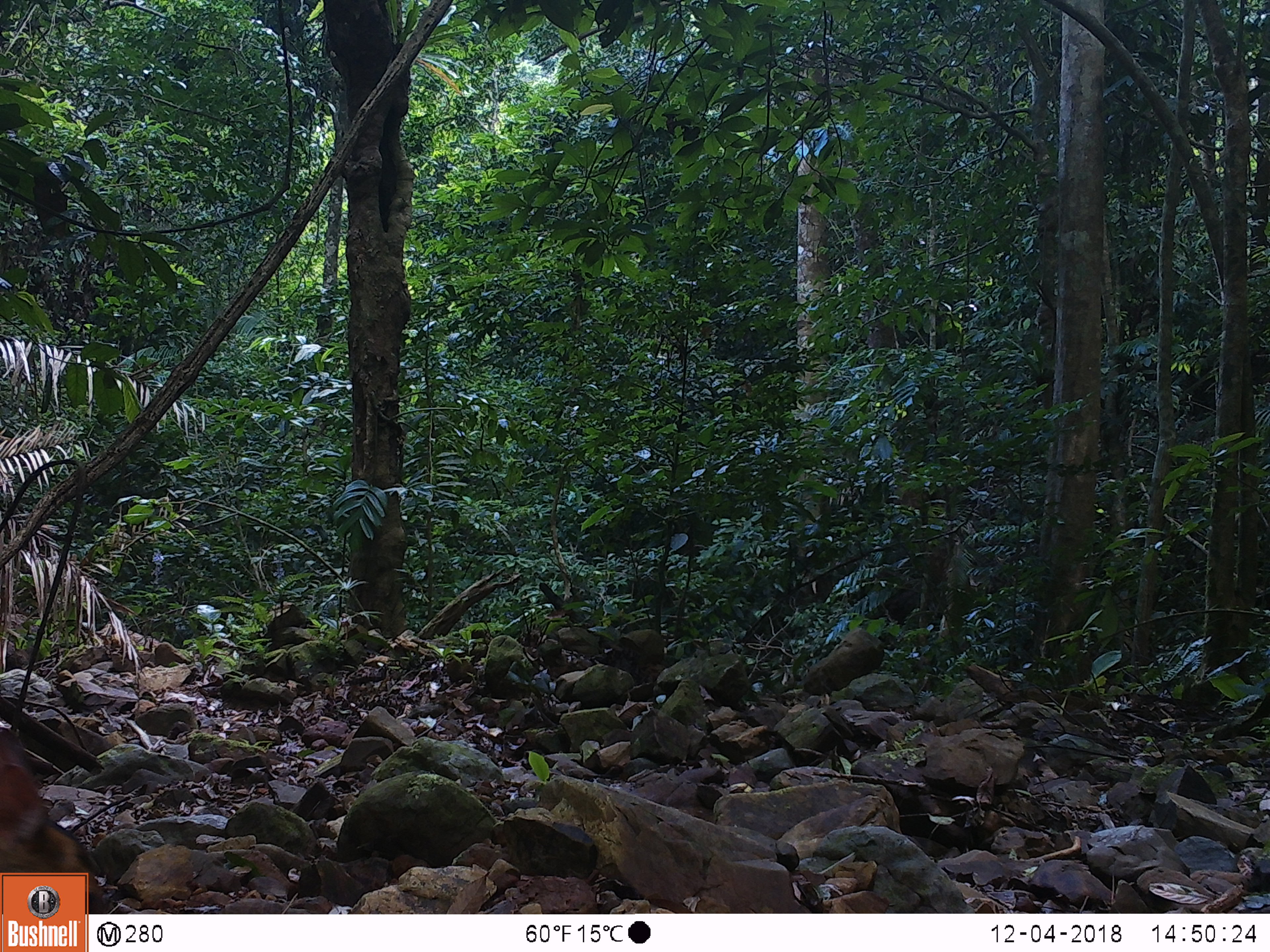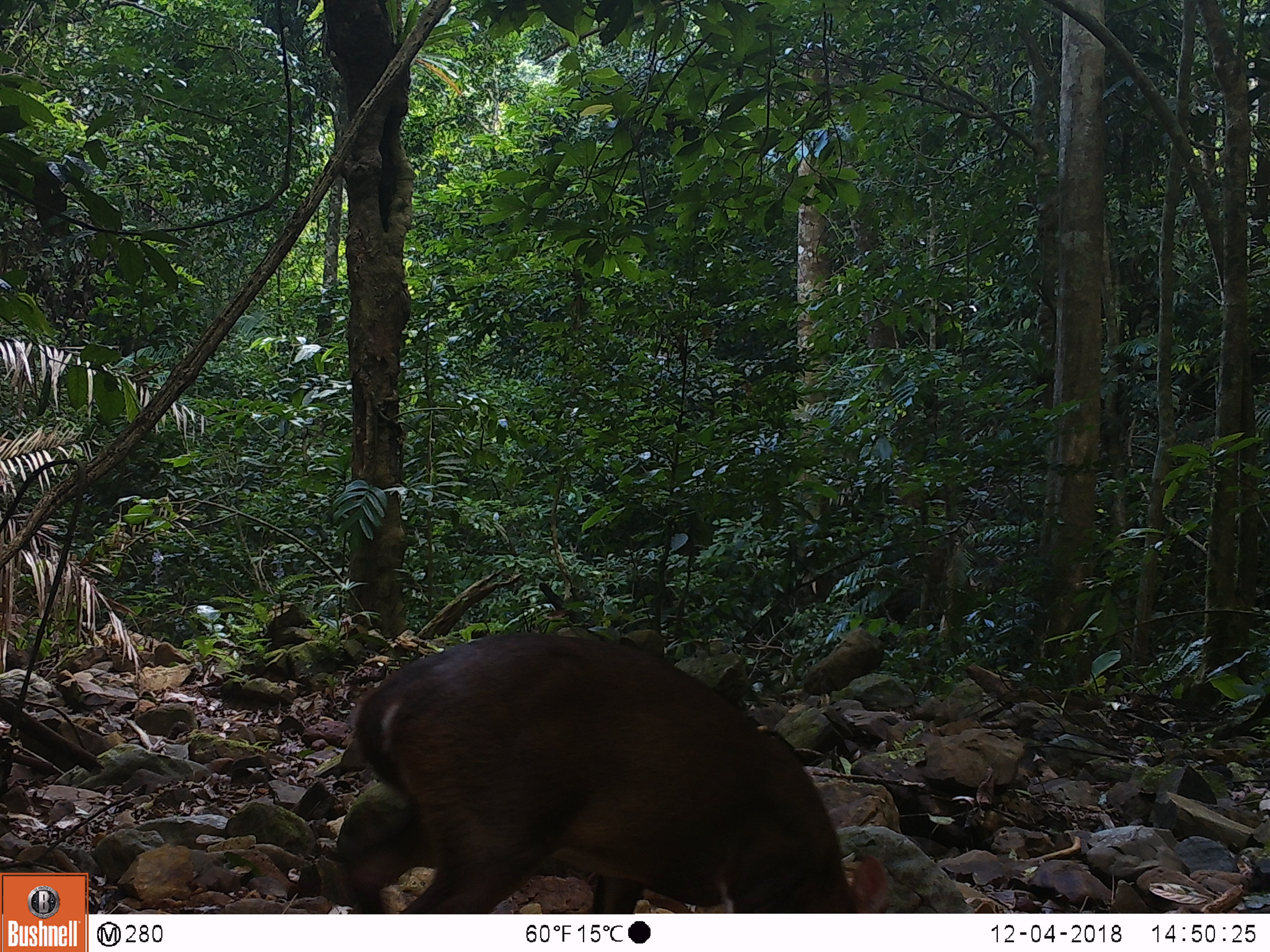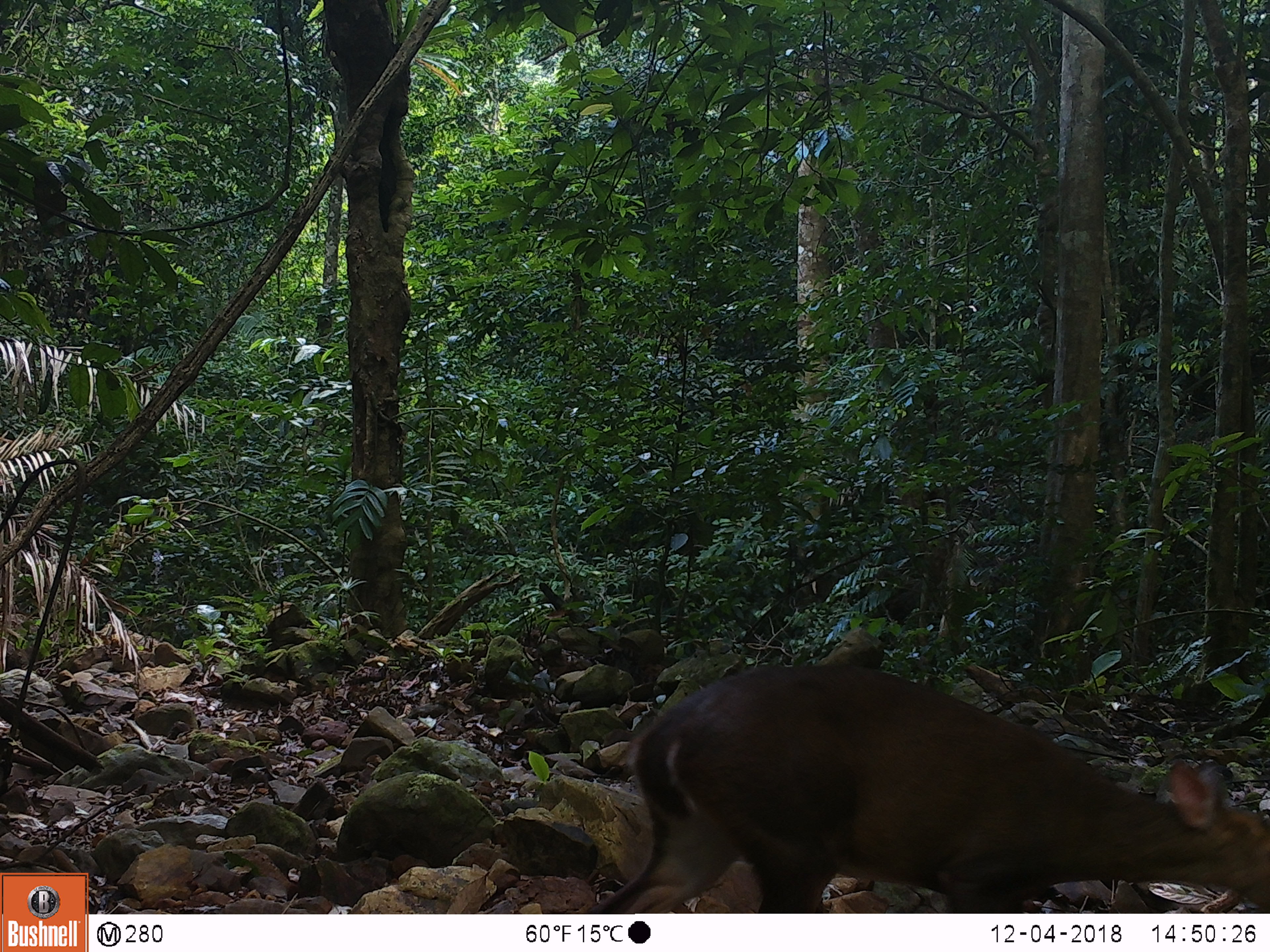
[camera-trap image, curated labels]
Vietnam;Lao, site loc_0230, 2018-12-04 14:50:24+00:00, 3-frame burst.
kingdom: Animalia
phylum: Chordata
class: Mammalia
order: Artiodactyla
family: Cervidae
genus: Muntiacus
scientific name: Muntiacus vuquangensis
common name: large-antlered muntjac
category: large antlered muntjac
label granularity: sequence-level